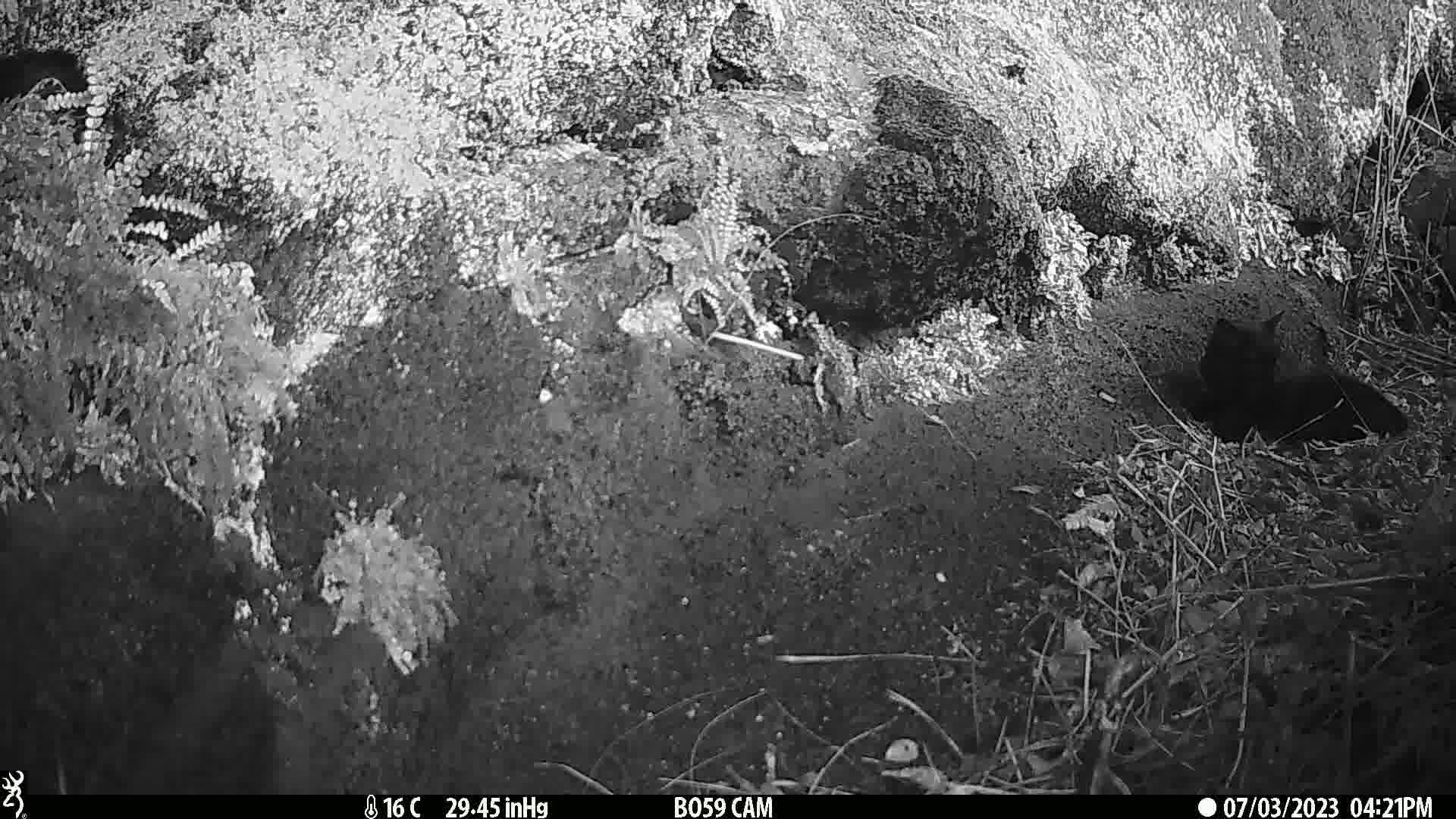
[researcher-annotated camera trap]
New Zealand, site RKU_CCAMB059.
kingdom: Animalia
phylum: Chordata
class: Mammalia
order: Carnivora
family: Felidae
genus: Felis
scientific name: Felis catus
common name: domestic cat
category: cat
Cat (domestic cat) (Felis catus).